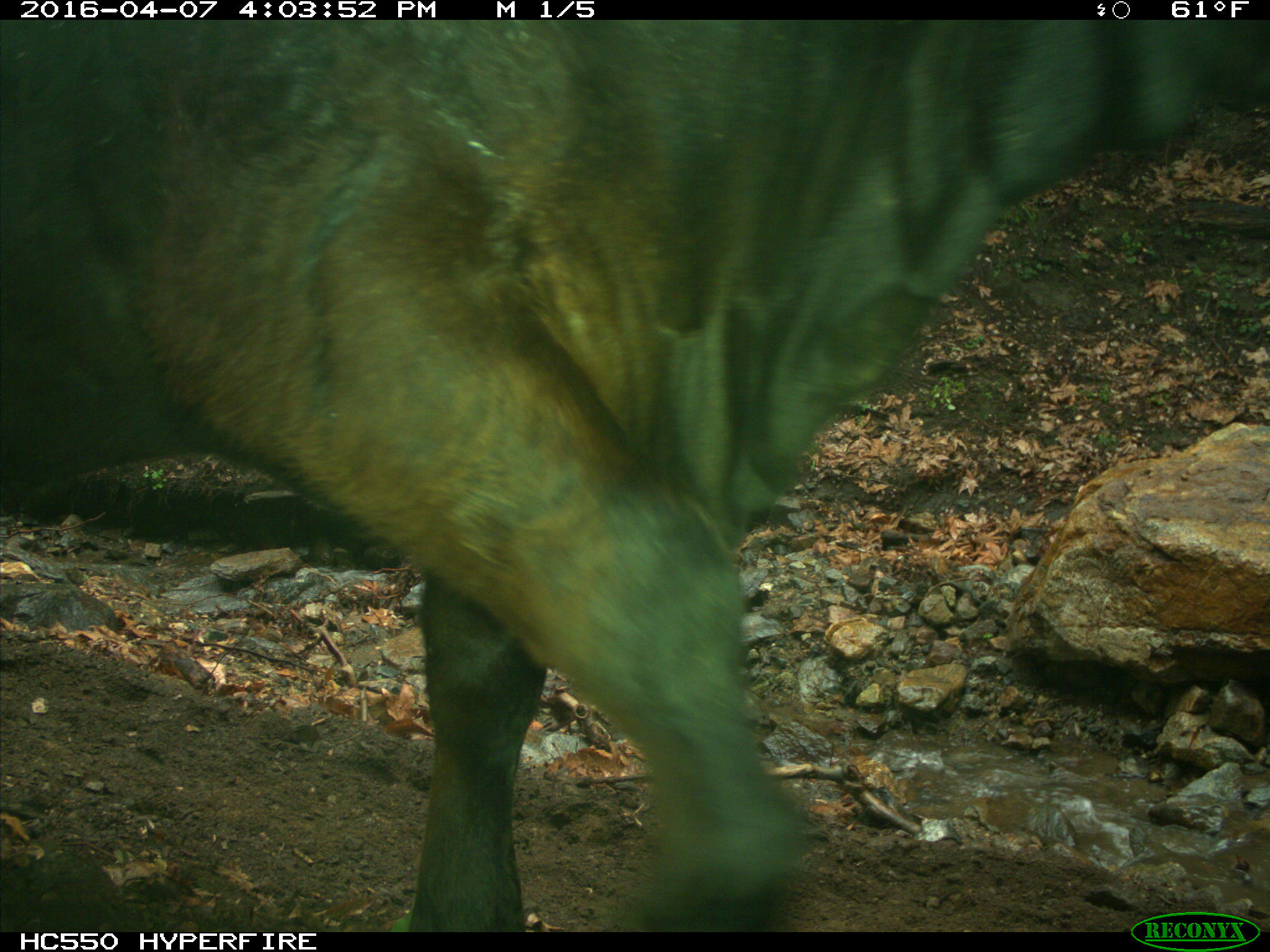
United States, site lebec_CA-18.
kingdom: Animalia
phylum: Chordata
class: Mammalia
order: Artiodactyla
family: Bovidae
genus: Bos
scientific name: Bos taurus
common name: domestic cow